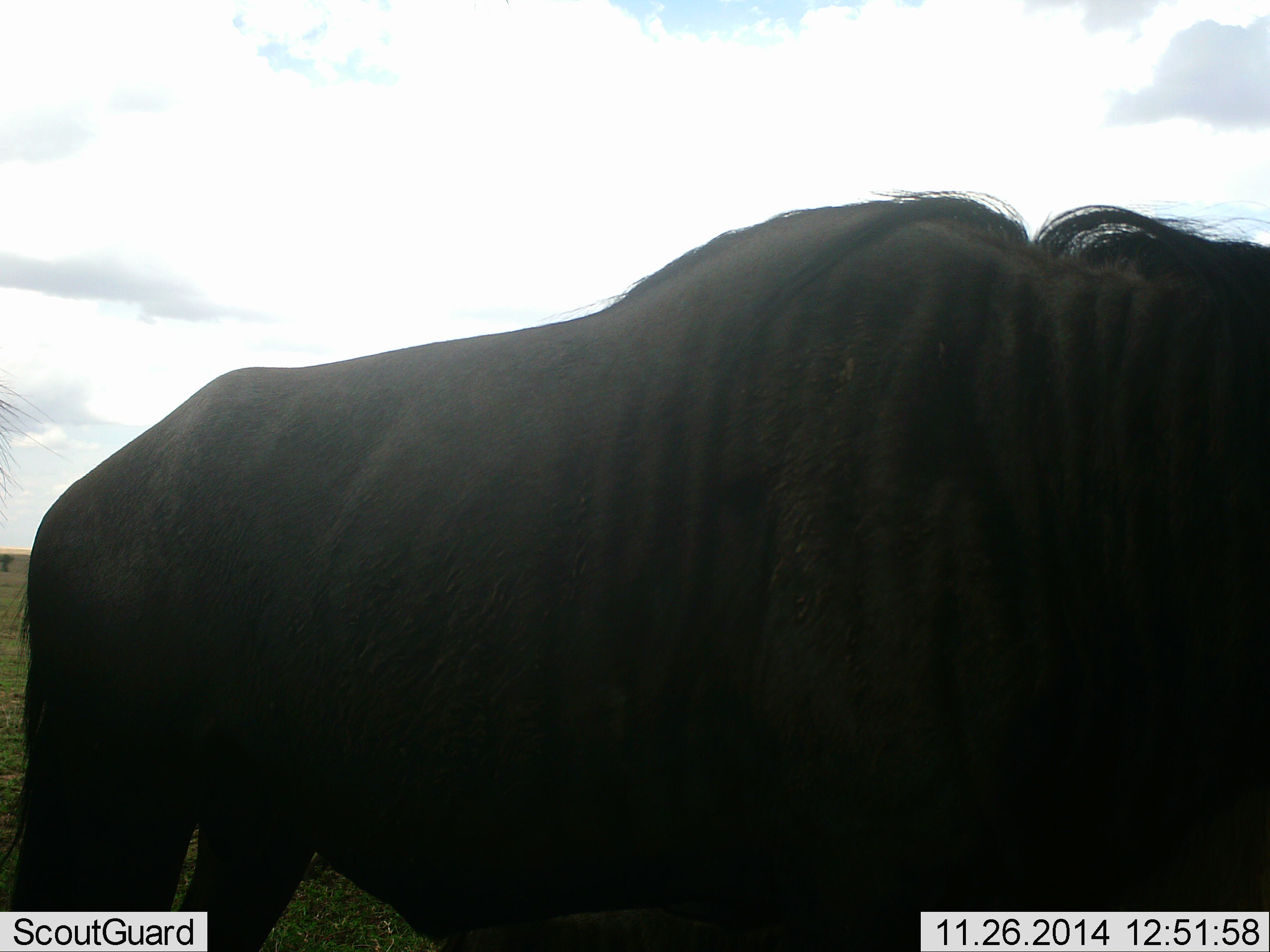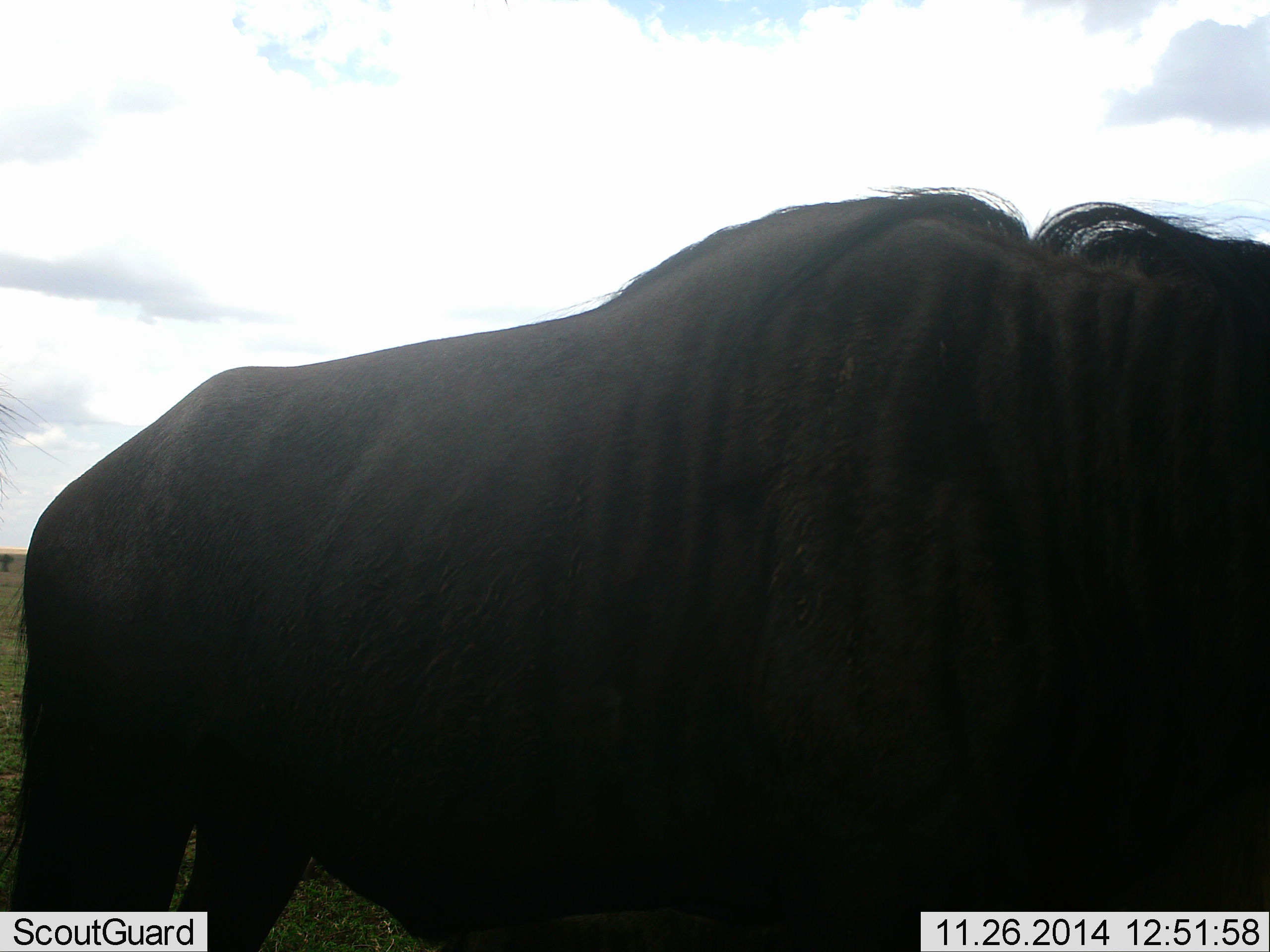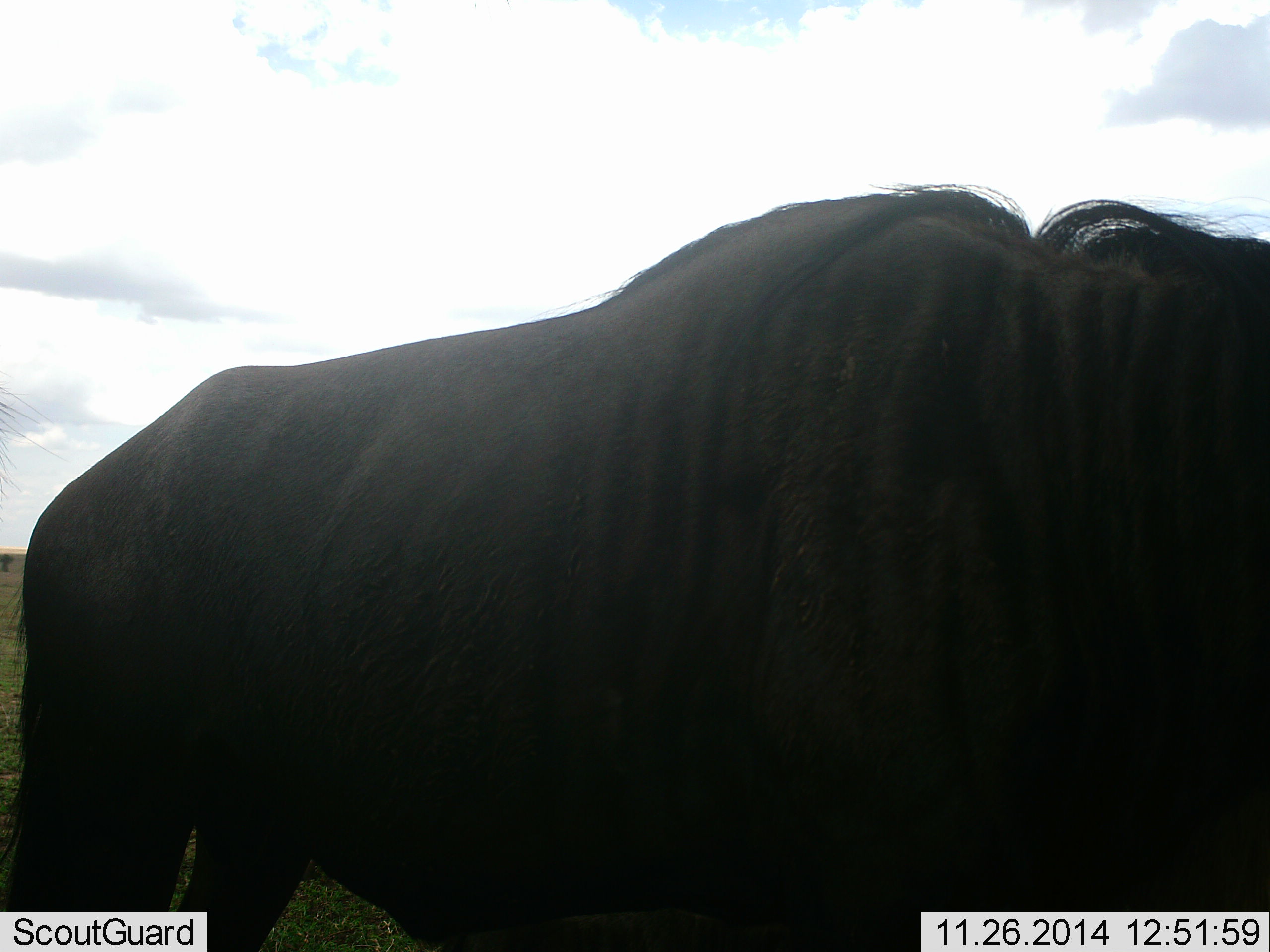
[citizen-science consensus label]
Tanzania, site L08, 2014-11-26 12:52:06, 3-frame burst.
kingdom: Animalia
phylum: Chordata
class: Mammalia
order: Artiodactyla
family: Bovidae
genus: Connochaetes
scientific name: Connochaetes taurinus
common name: blue wildebeest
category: wildebeest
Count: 1.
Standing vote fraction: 90%.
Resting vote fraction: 0%.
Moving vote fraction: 0%.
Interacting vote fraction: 0%.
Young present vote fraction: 10%.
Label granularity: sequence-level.